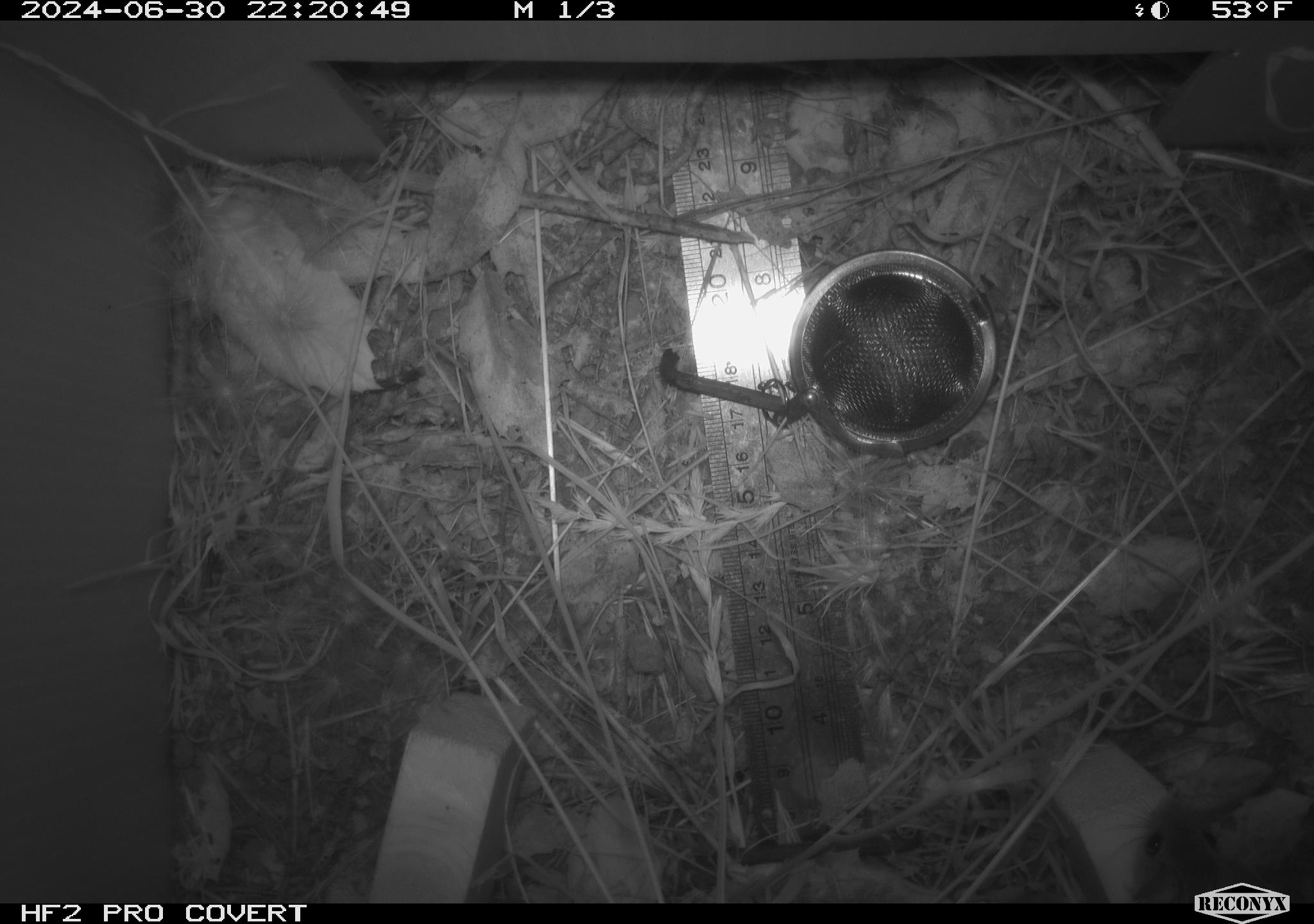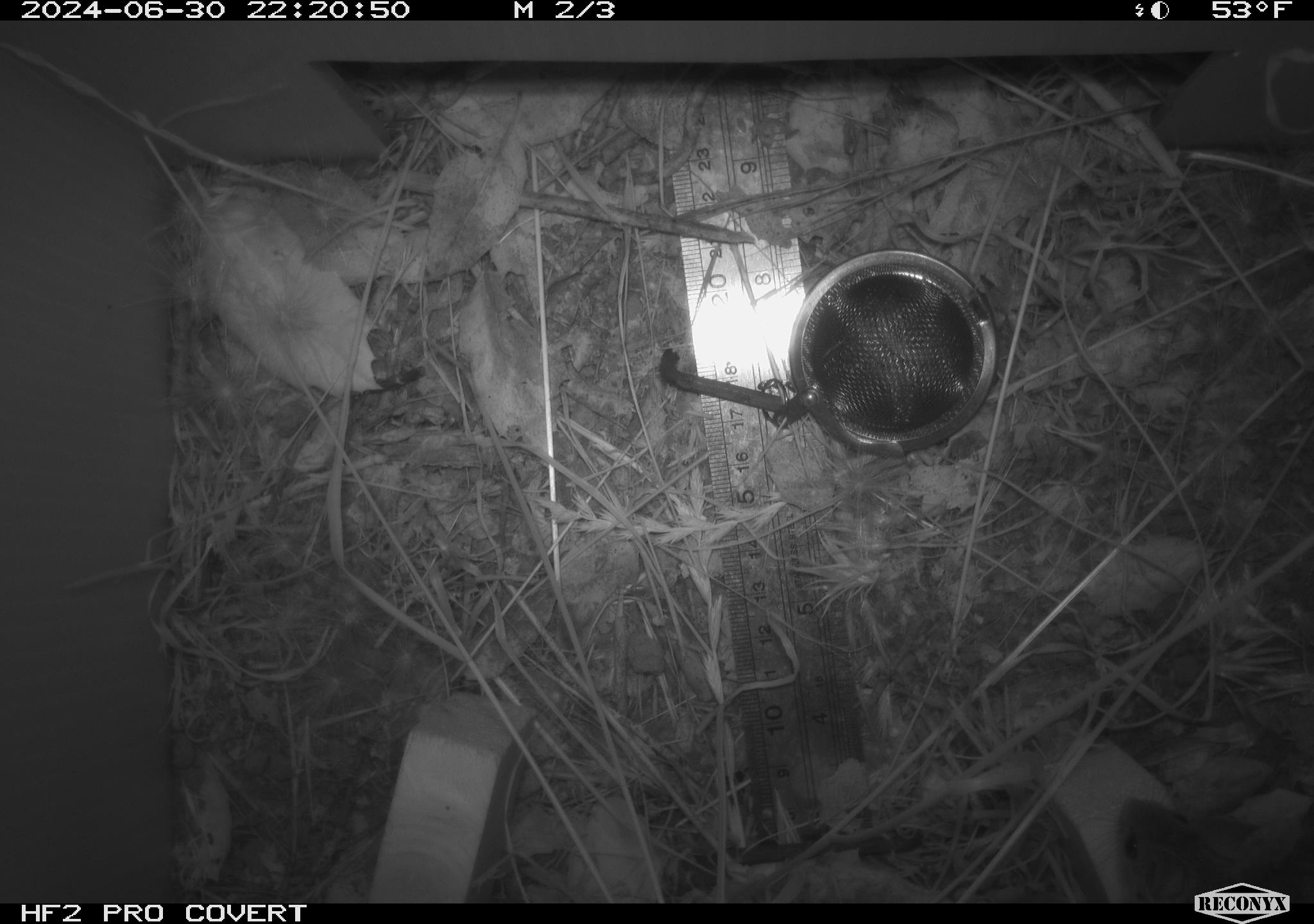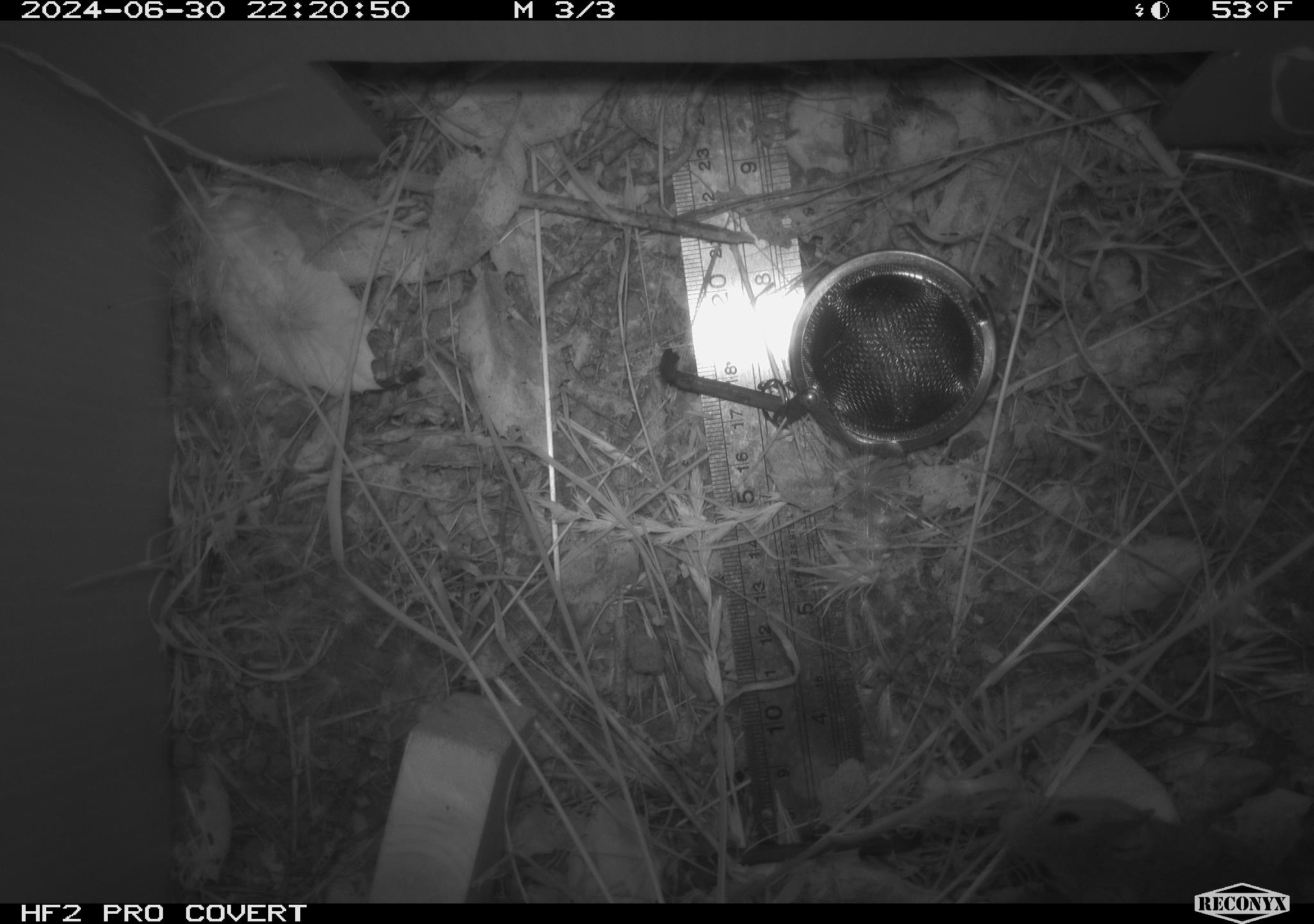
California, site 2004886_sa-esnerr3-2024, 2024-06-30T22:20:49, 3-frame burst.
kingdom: Animalia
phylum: Chordata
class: Mammalia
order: Rodentia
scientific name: Rodentia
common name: rodent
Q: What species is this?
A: Rodent (Rodentia).